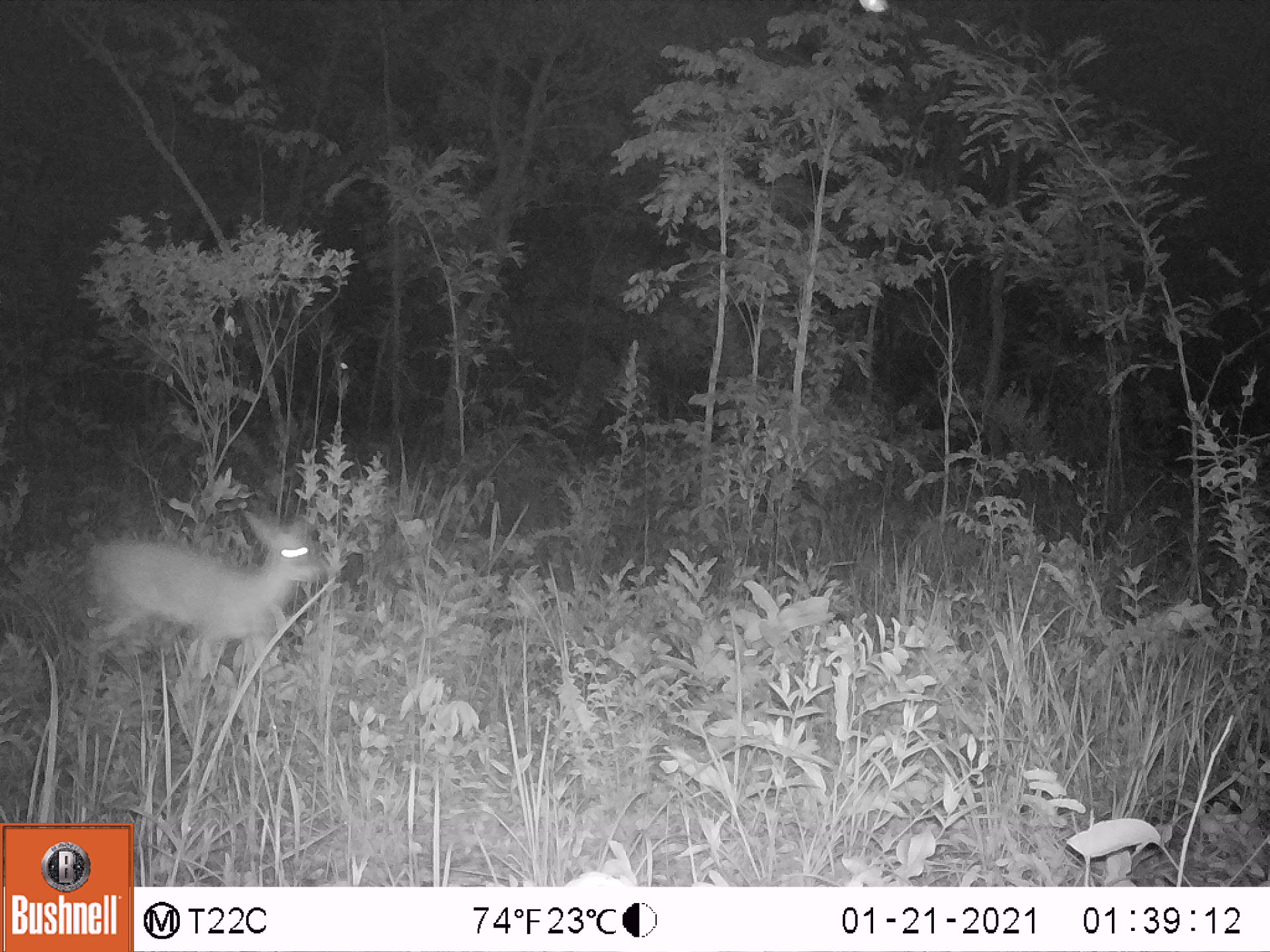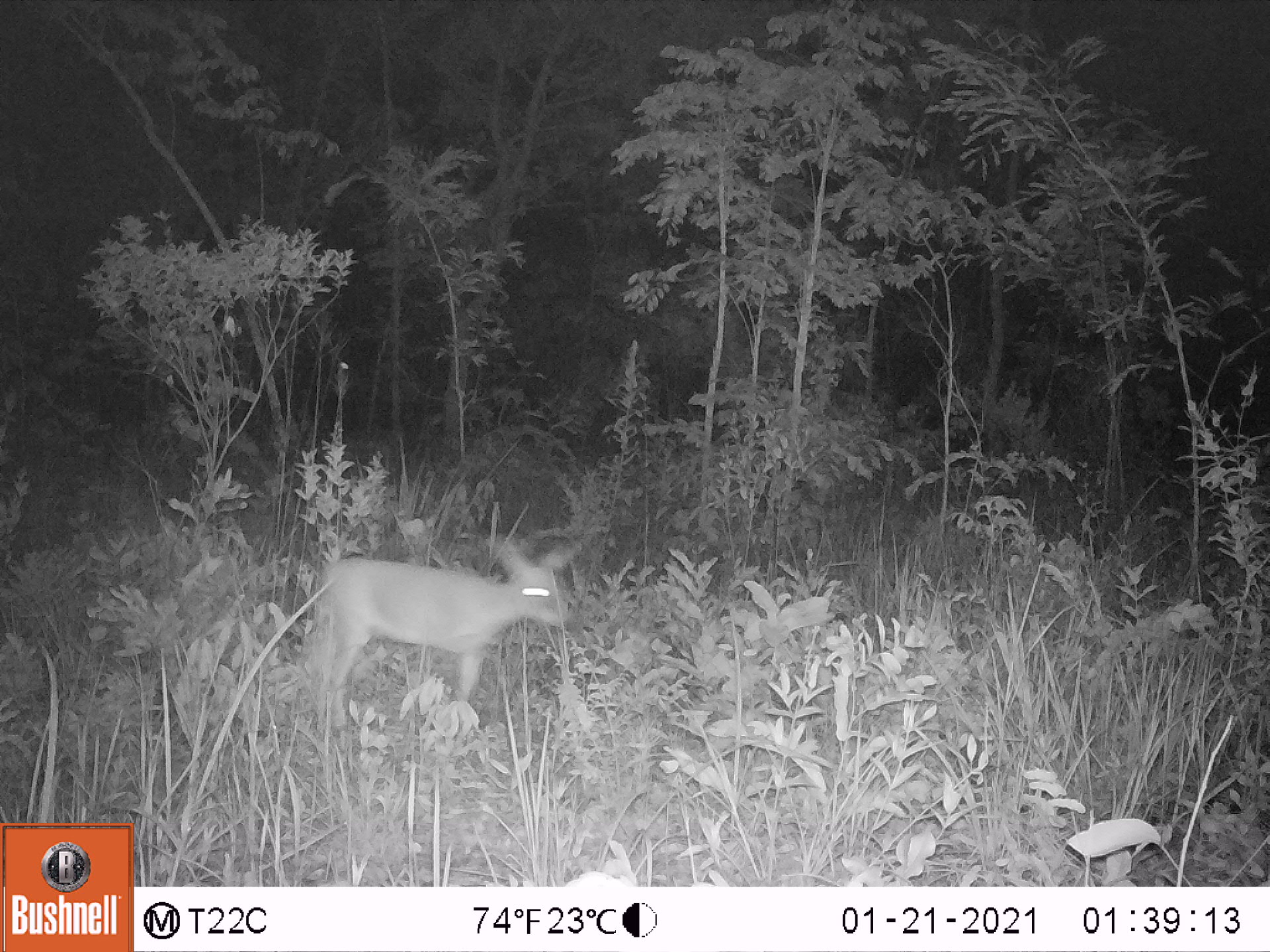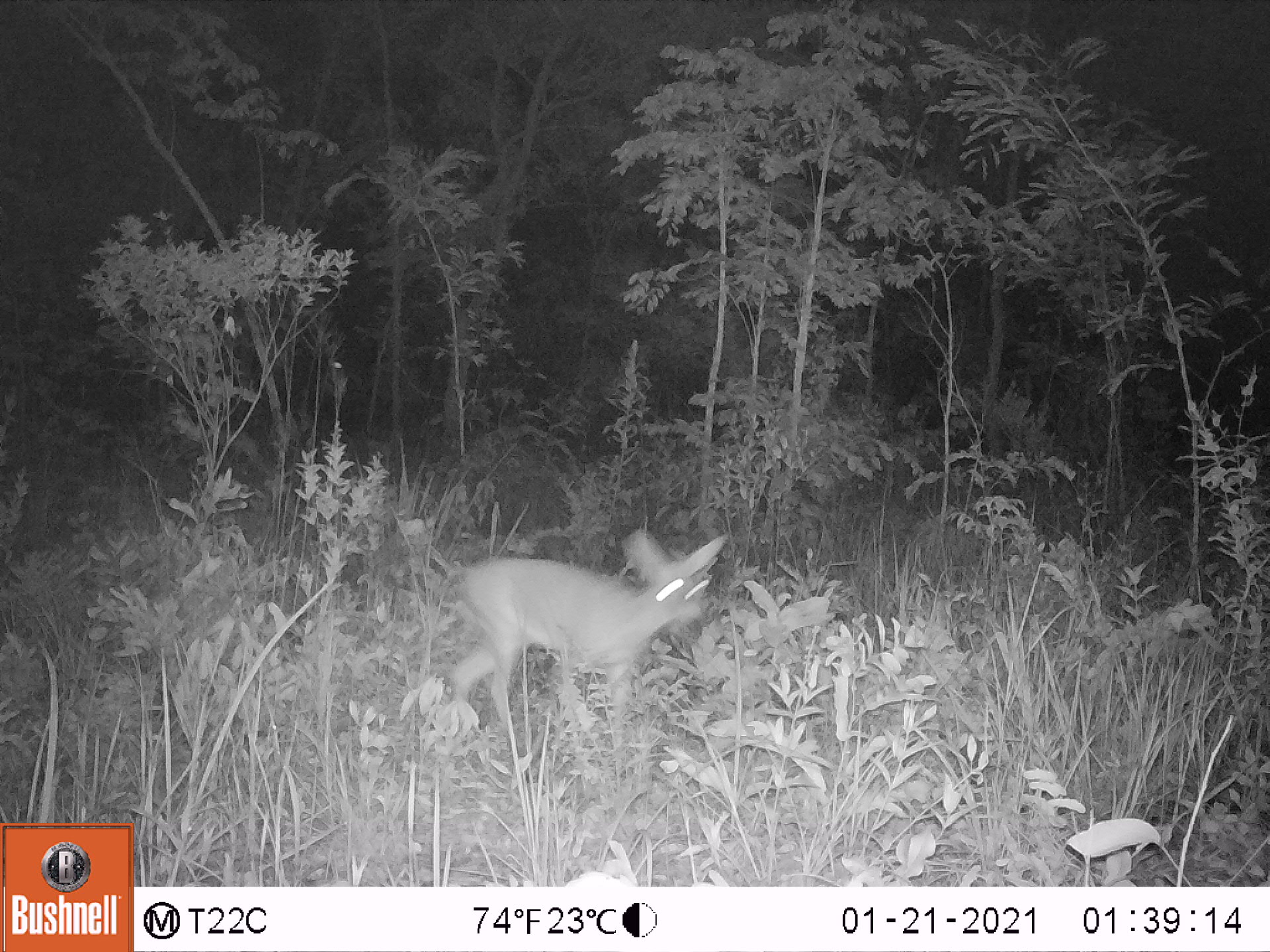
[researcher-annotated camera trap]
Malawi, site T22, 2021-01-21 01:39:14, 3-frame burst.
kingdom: Animalia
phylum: Chordata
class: Mammalia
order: Artiodactyla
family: Bovidae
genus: Sylvicapra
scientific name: Sylvicapra grimmia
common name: common duiker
Common duiker (Sylvicapra grimmia), count 1.